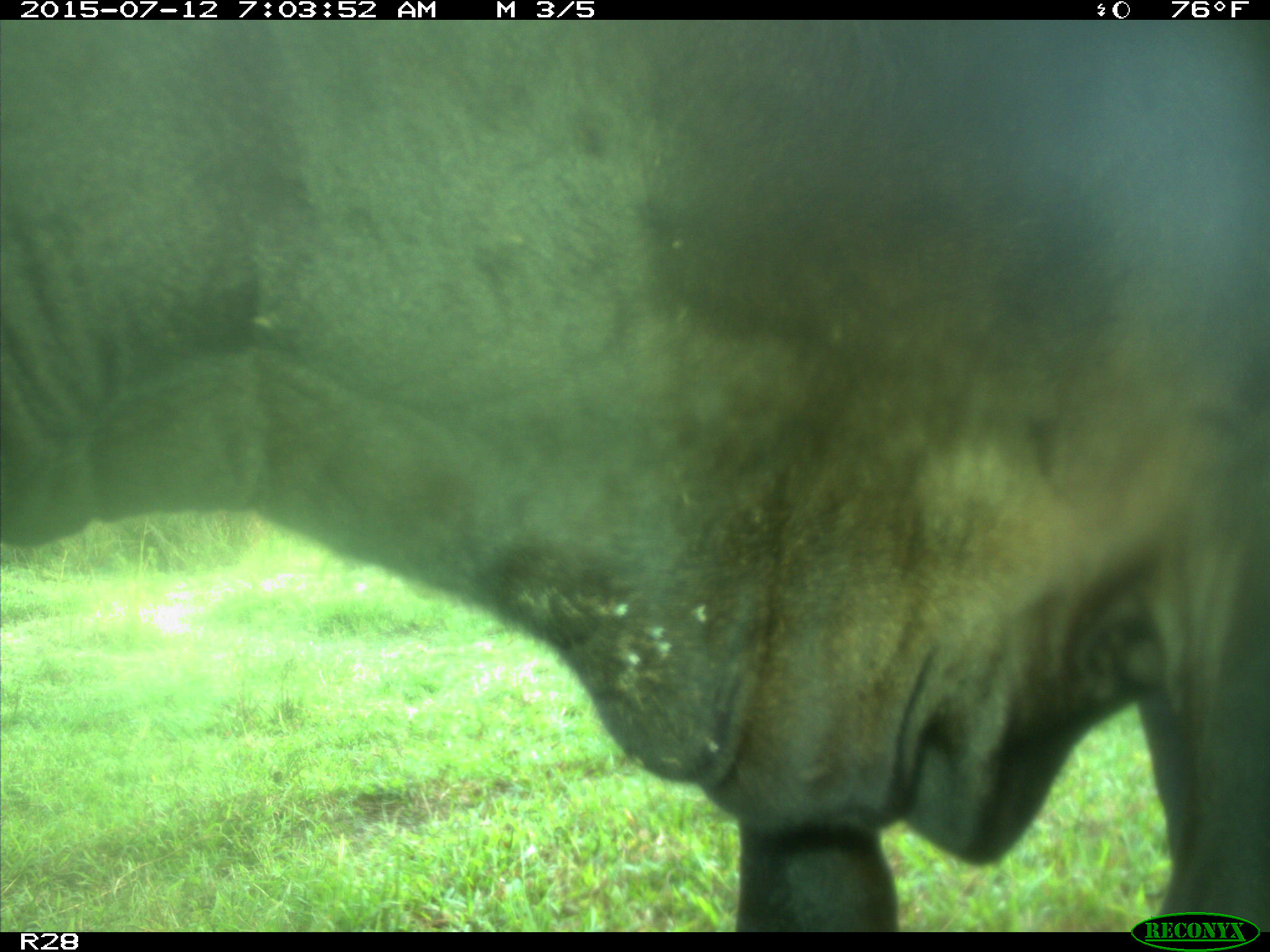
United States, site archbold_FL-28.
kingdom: Animalia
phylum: Chordata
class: Mammalia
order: Artiodactyla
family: Bovidae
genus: Bos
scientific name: Bos taurus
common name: domestic cow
Bos taurus (domestic cow).